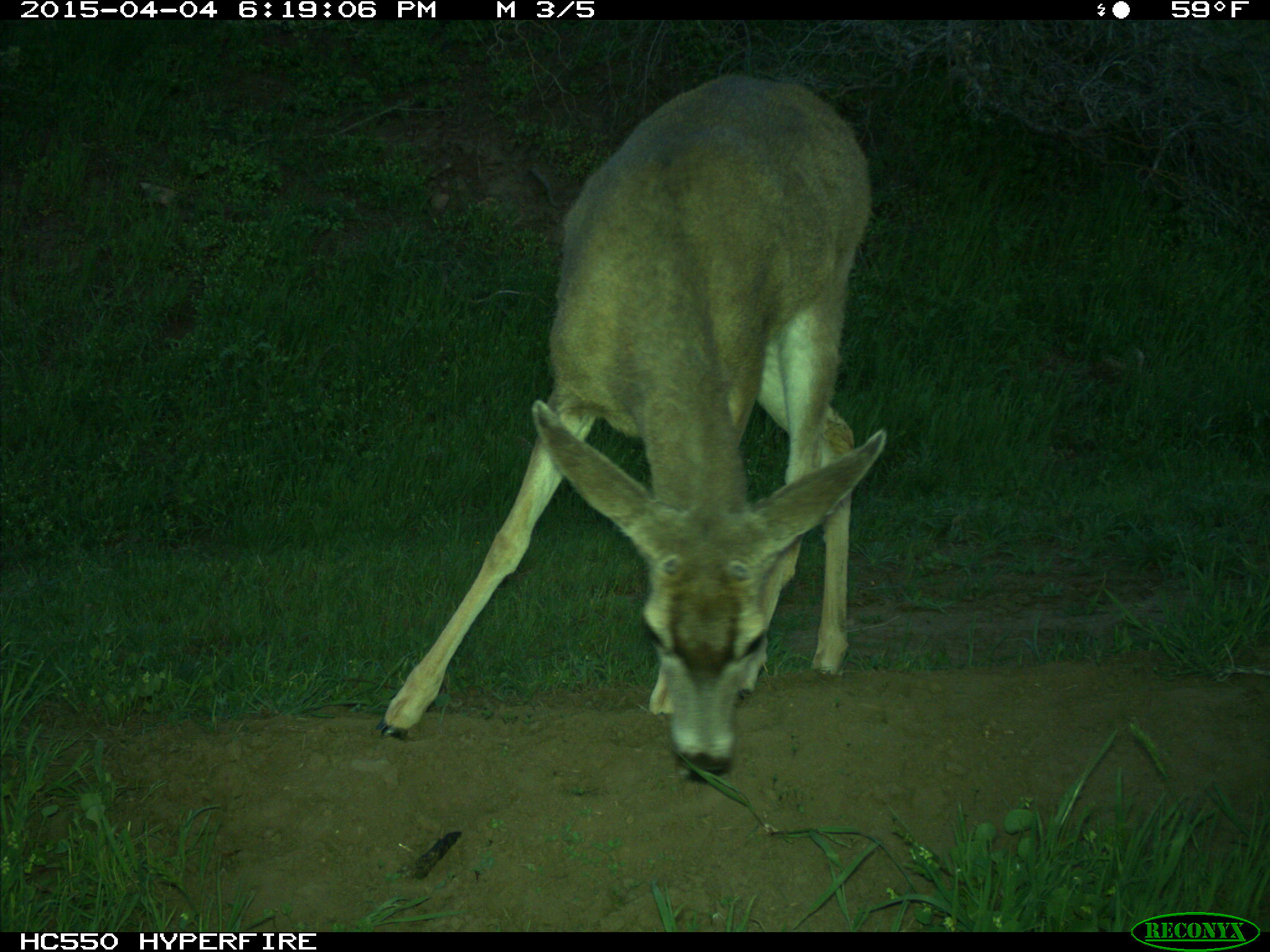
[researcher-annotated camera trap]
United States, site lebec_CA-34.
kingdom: Animalia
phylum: Chordata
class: Mammalia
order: Artiodactyla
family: Cervidae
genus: Odocoileus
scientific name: Odocoileus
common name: deer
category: unidentified deer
Unidentified deer (deer) (Odocoileus).